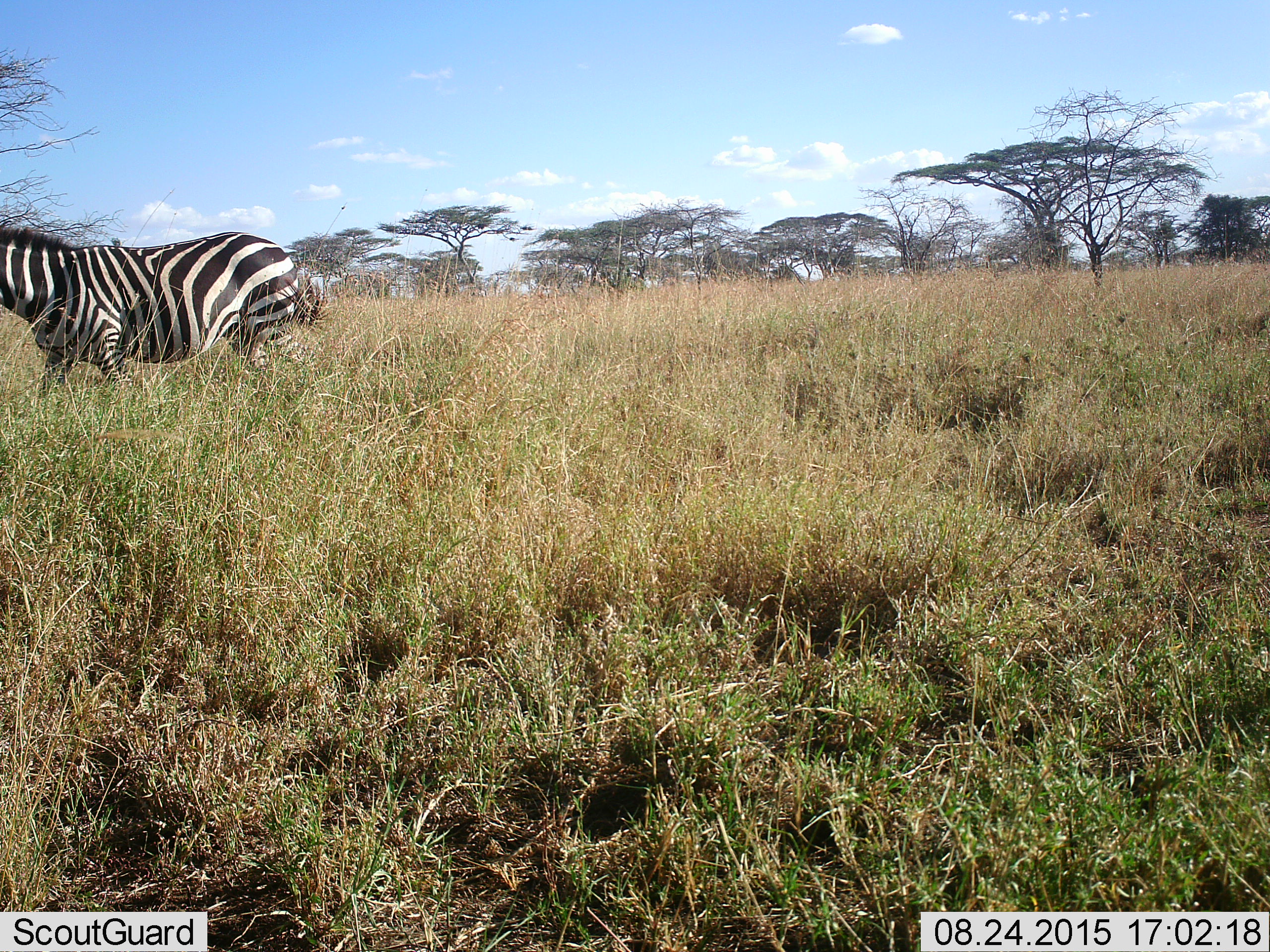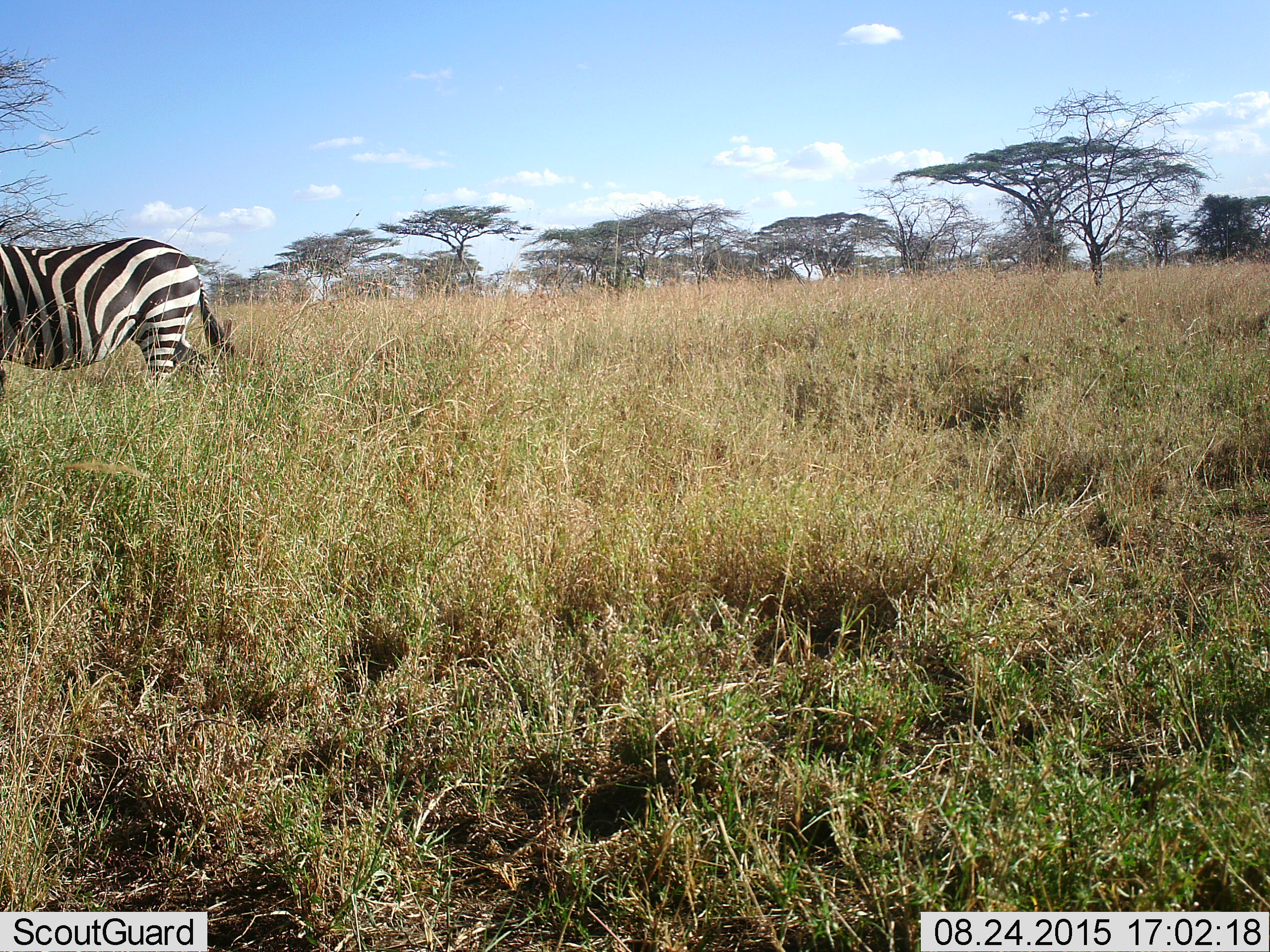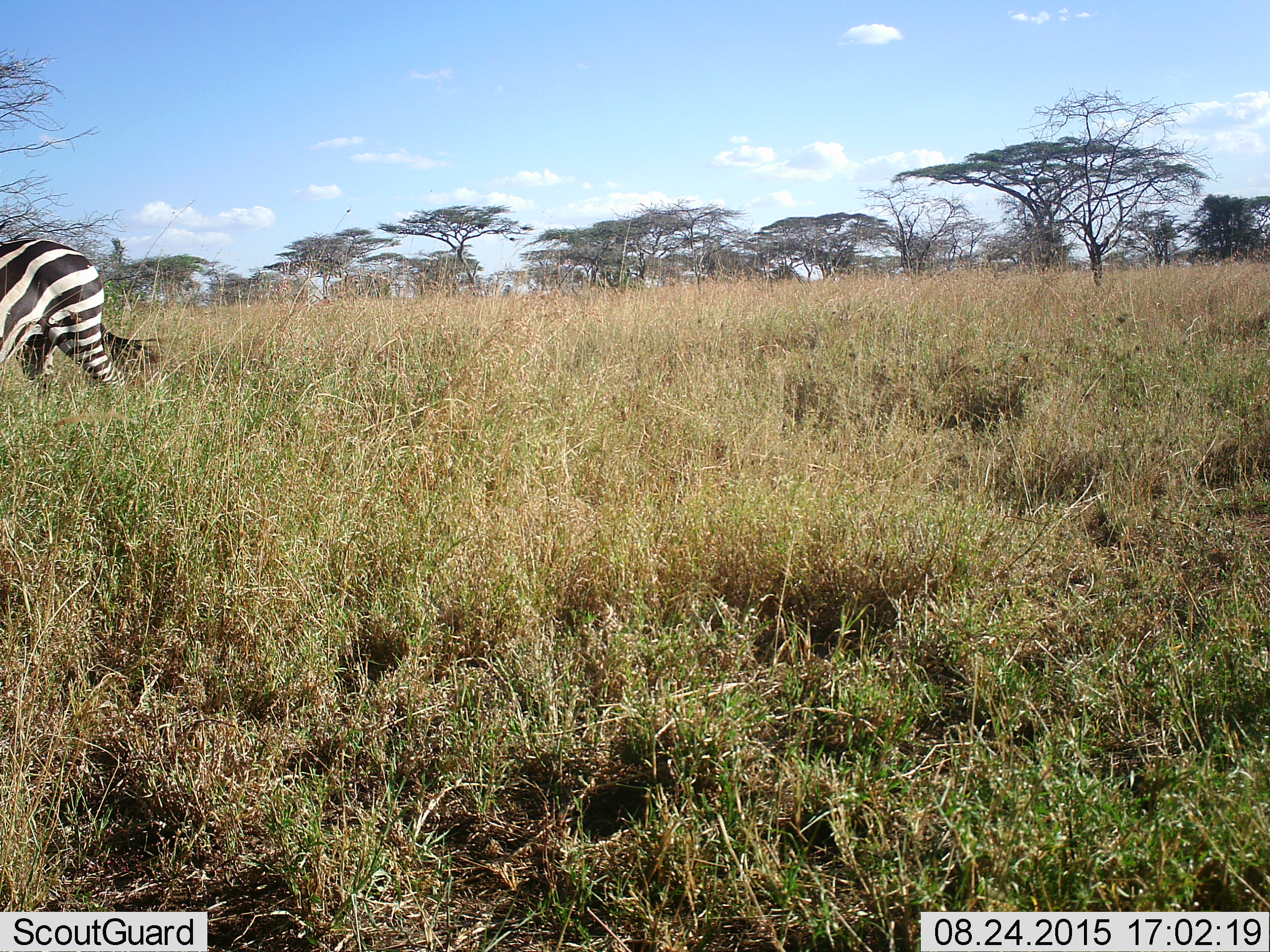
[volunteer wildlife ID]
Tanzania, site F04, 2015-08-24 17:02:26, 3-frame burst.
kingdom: Animalia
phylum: Chordata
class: Mammalia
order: Perissodactyla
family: Equidae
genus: Equus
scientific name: Equus quagga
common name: plains zebra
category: zebra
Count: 1.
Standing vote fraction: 5%.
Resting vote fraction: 0%.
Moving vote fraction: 95%.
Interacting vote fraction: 0%.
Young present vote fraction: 0%.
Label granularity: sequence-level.